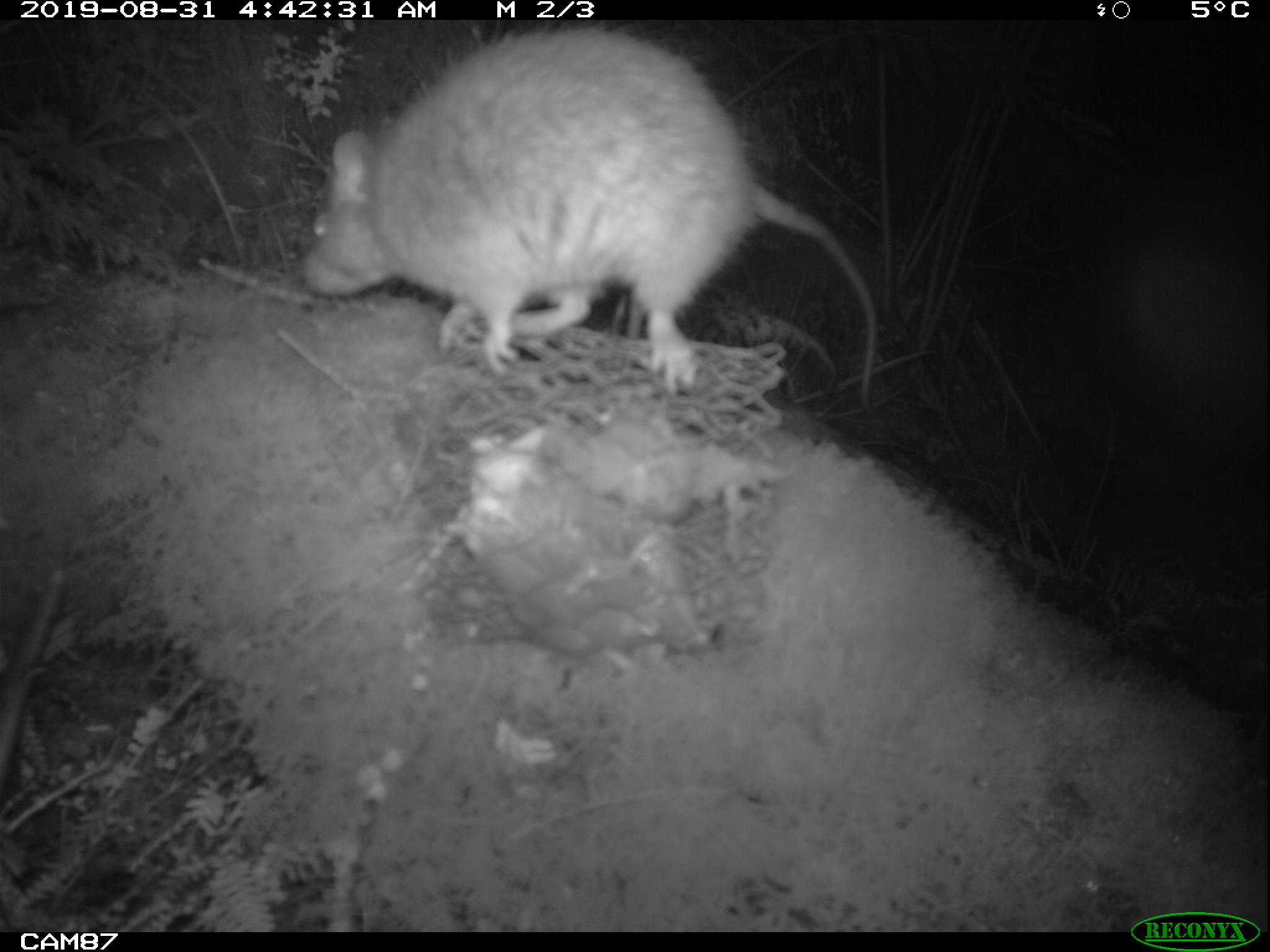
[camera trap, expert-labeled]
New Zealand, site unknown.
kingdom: Animalia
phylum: Chordata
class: Mammalia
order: Rodentia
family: Muridae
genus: Rattus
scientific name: Rattus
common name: rat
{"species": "rat (Rattus)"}